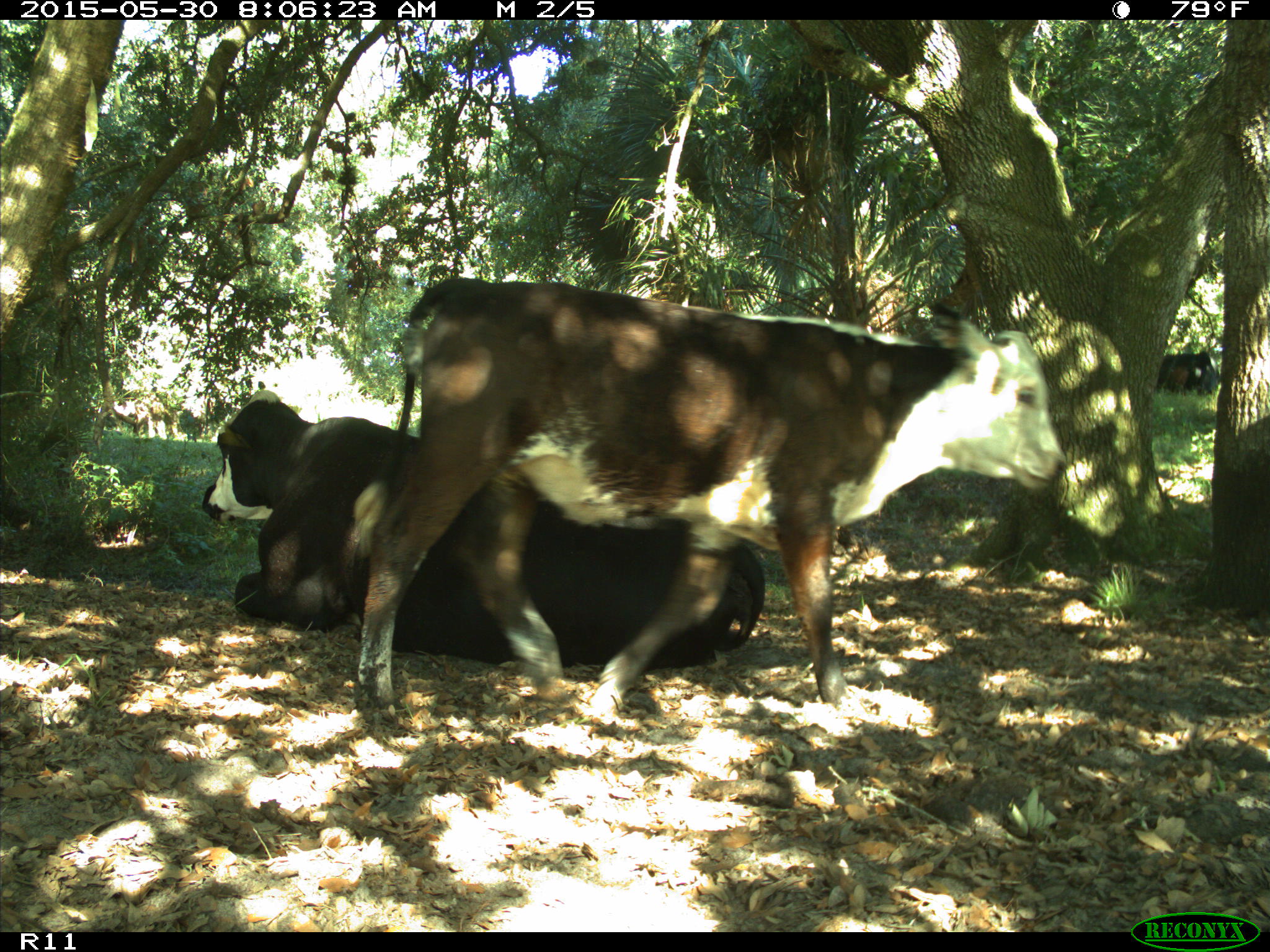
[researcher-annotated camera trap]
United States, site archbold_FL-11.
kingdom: Animalia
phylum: Chordata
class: Mammalia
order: Artiodactyla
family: Bovidae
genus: Bos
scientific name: Bos taurus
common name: domestic cow